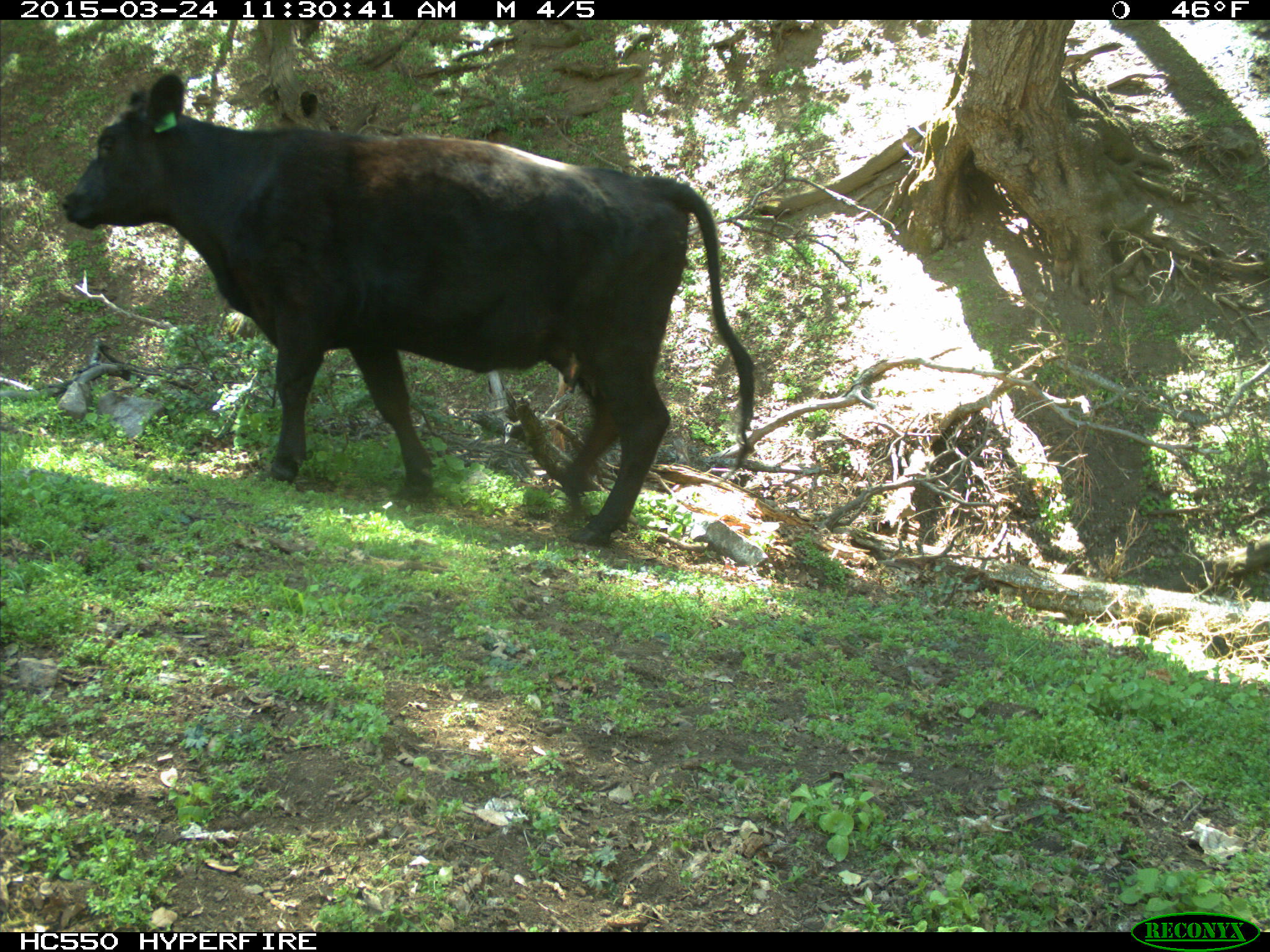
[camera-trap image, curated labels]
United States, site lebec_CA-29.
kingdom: Animalia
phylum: Chordata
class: Mammalia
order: Artiodactyla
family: Bovidae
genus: Bos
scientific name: Bos taurus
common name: domestic cow